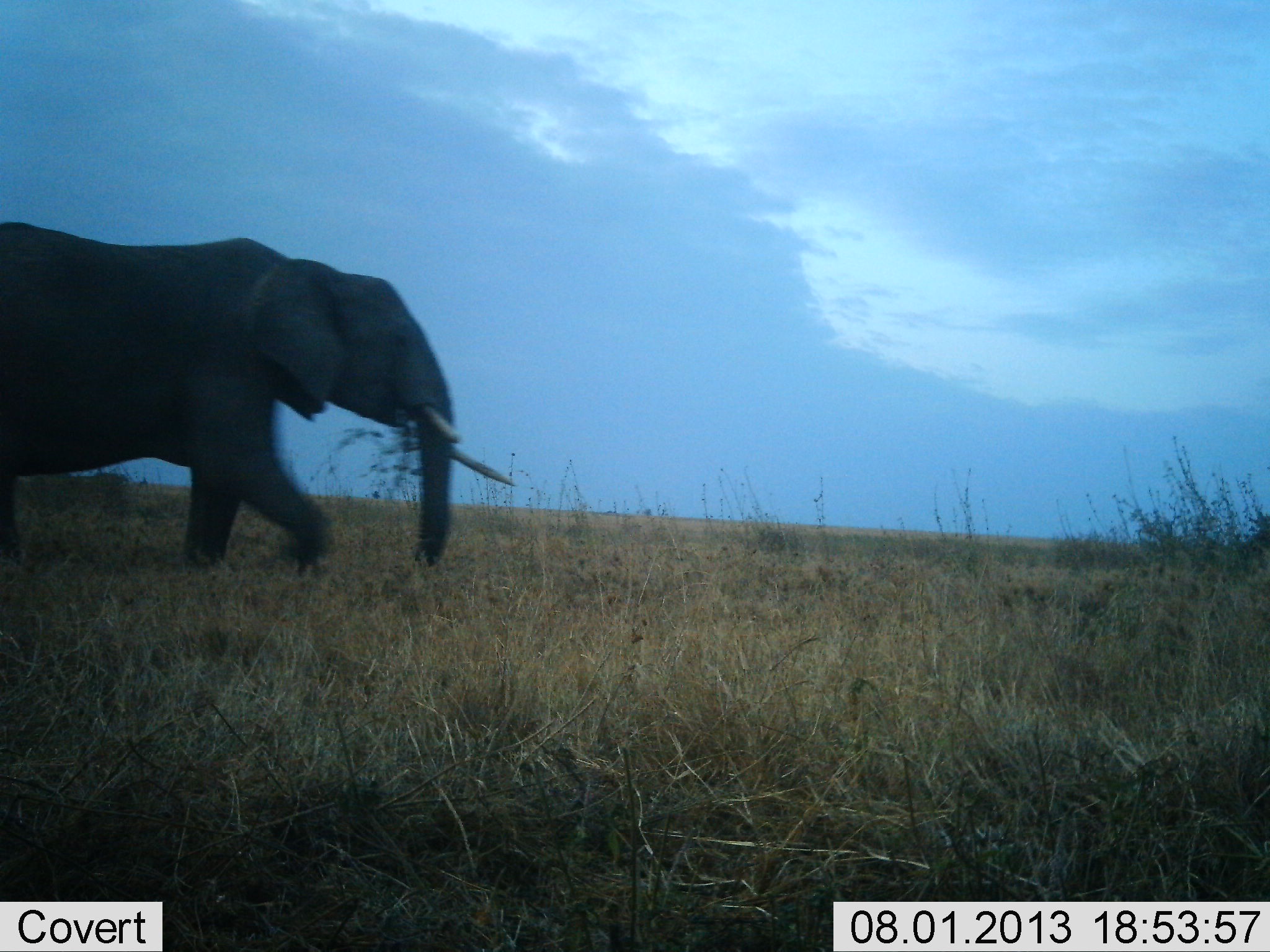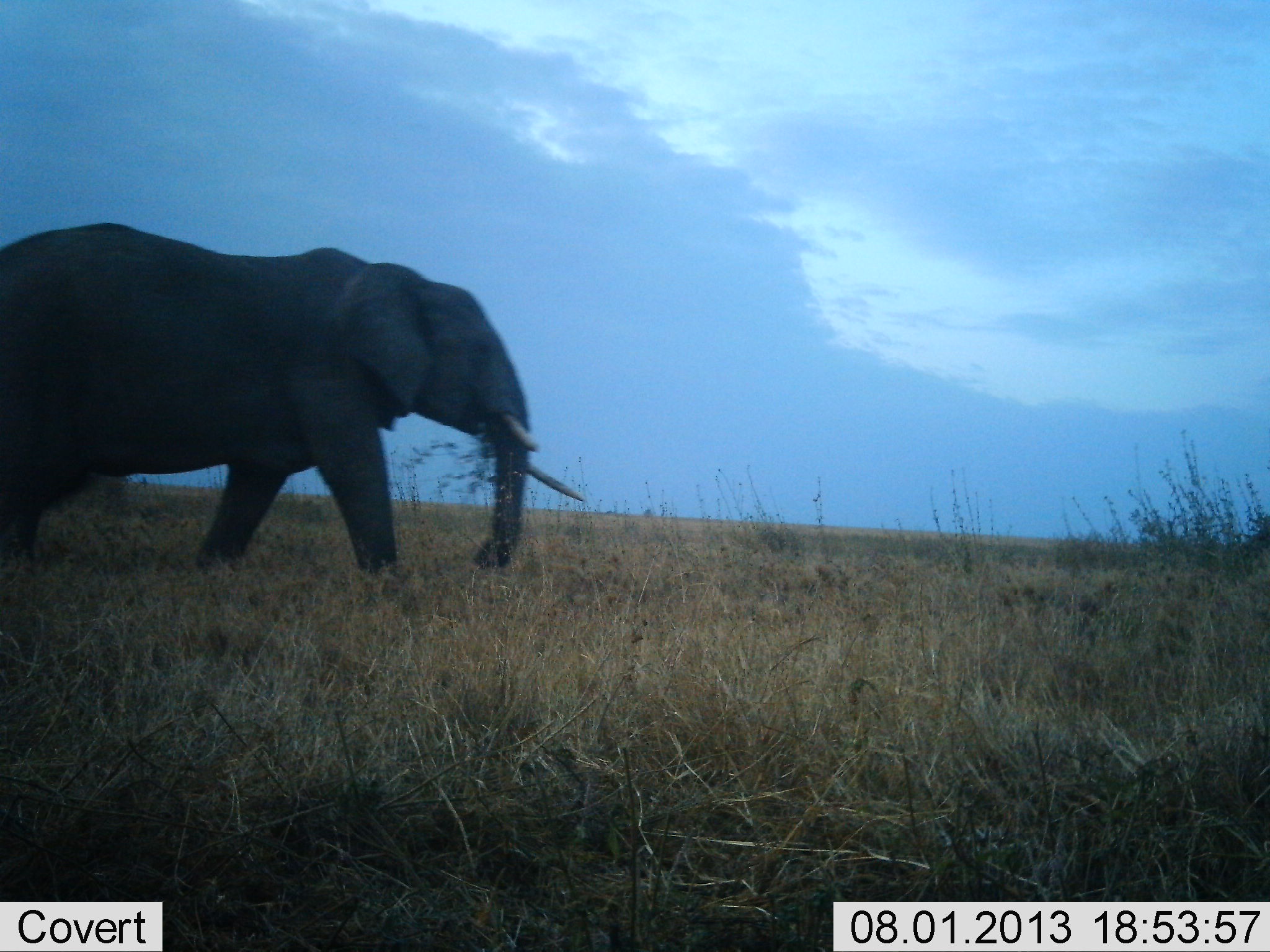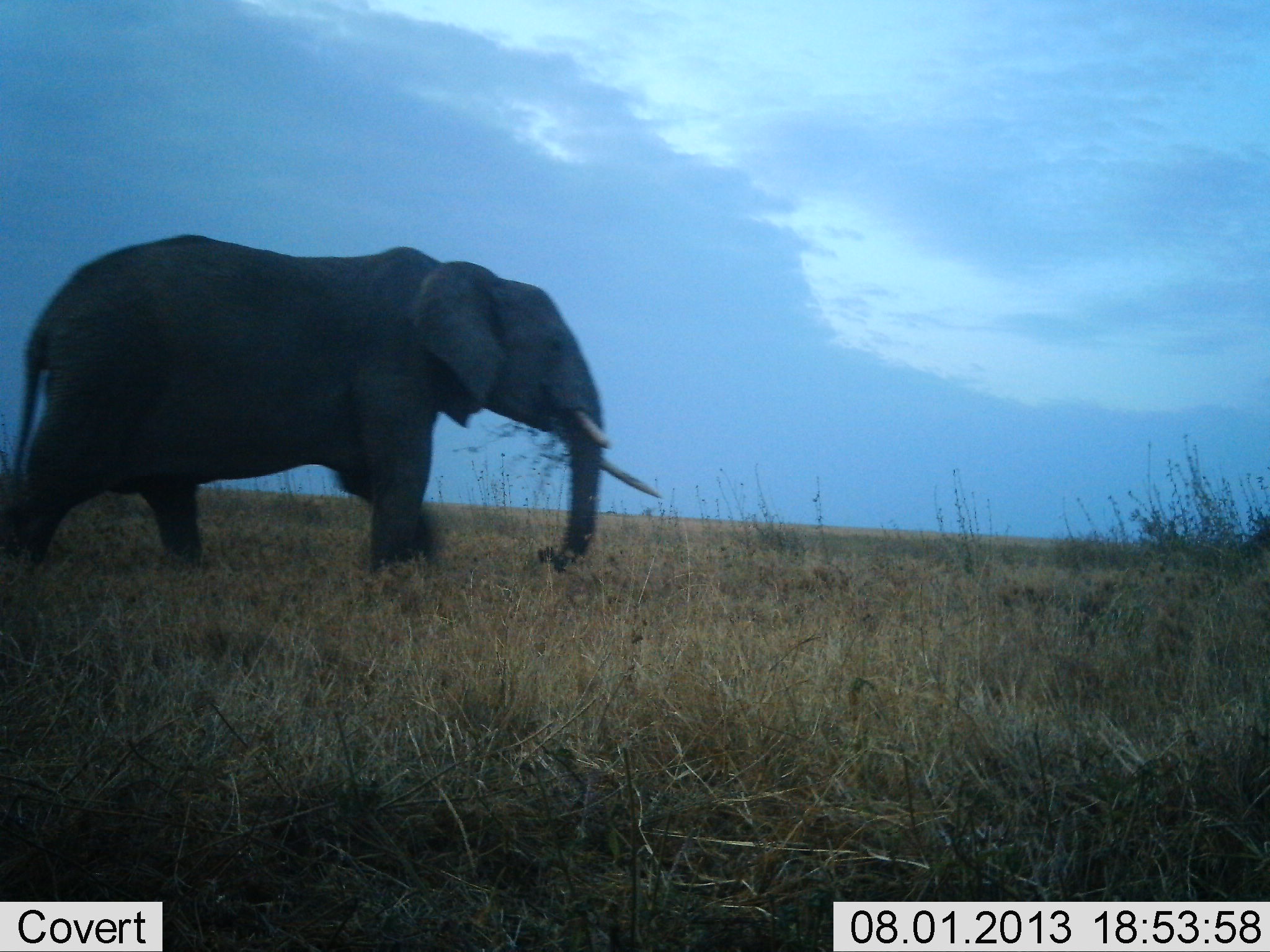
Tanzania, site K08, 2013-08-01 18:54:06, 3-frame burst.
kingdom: Animalia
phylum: Chordata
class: Mammalia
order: Proboscidea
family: Elephantidae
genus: Loxodonta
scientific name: Loxodonta africana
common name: african bush elephant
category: elephant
Elephant (african bush elephant) (Loxodonta africana), count 1. Behavior (volunteer vote fractions): standing 0%, resting 0%, moving 100%, interacting 0%. Young present (vote fraction): 0%. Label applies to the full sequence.